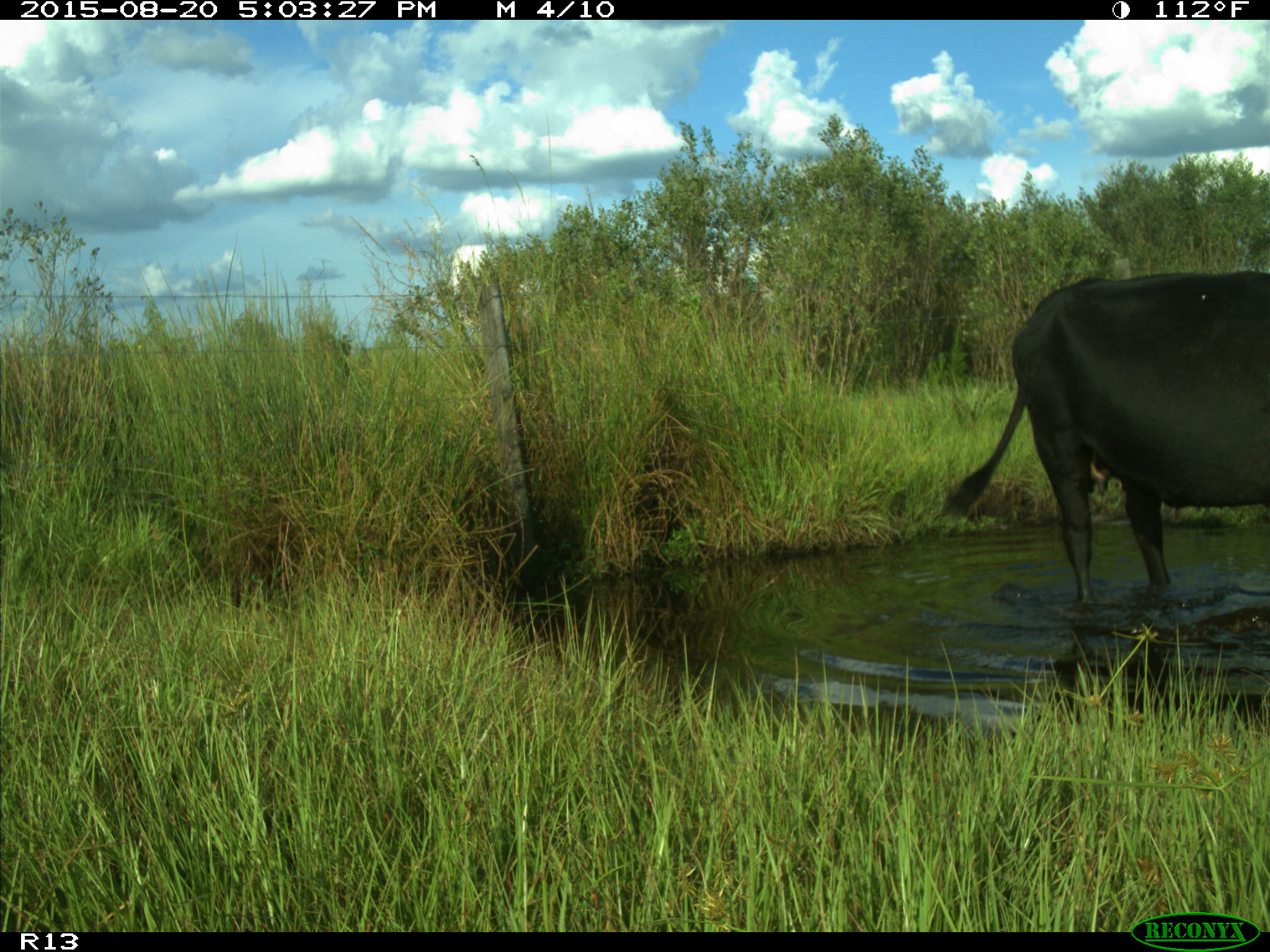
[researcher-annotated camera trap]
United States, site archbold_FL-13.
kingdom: Animalia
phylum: Chordata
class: Mammalia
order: Artiodactyla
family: Bovidae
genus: Bos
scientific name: Bos taurus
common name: domestic cow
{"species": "Bos taurus (domestic cow)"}